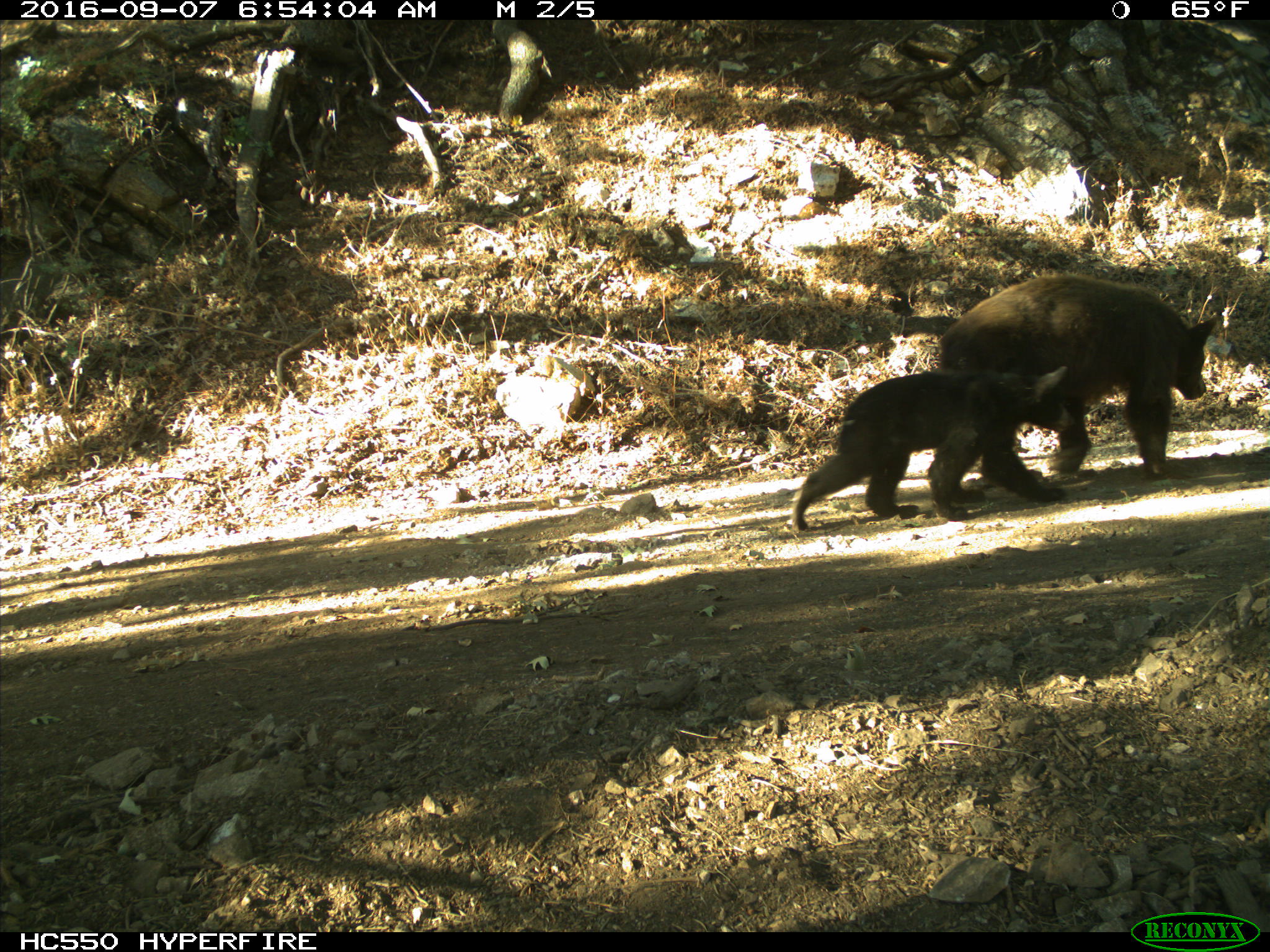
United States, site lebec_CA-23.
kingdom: Animalia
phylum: Chordata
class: Mammalia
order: Carnivora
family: Ursidae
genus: Ursus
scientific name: Ursus americanus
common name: american black bear